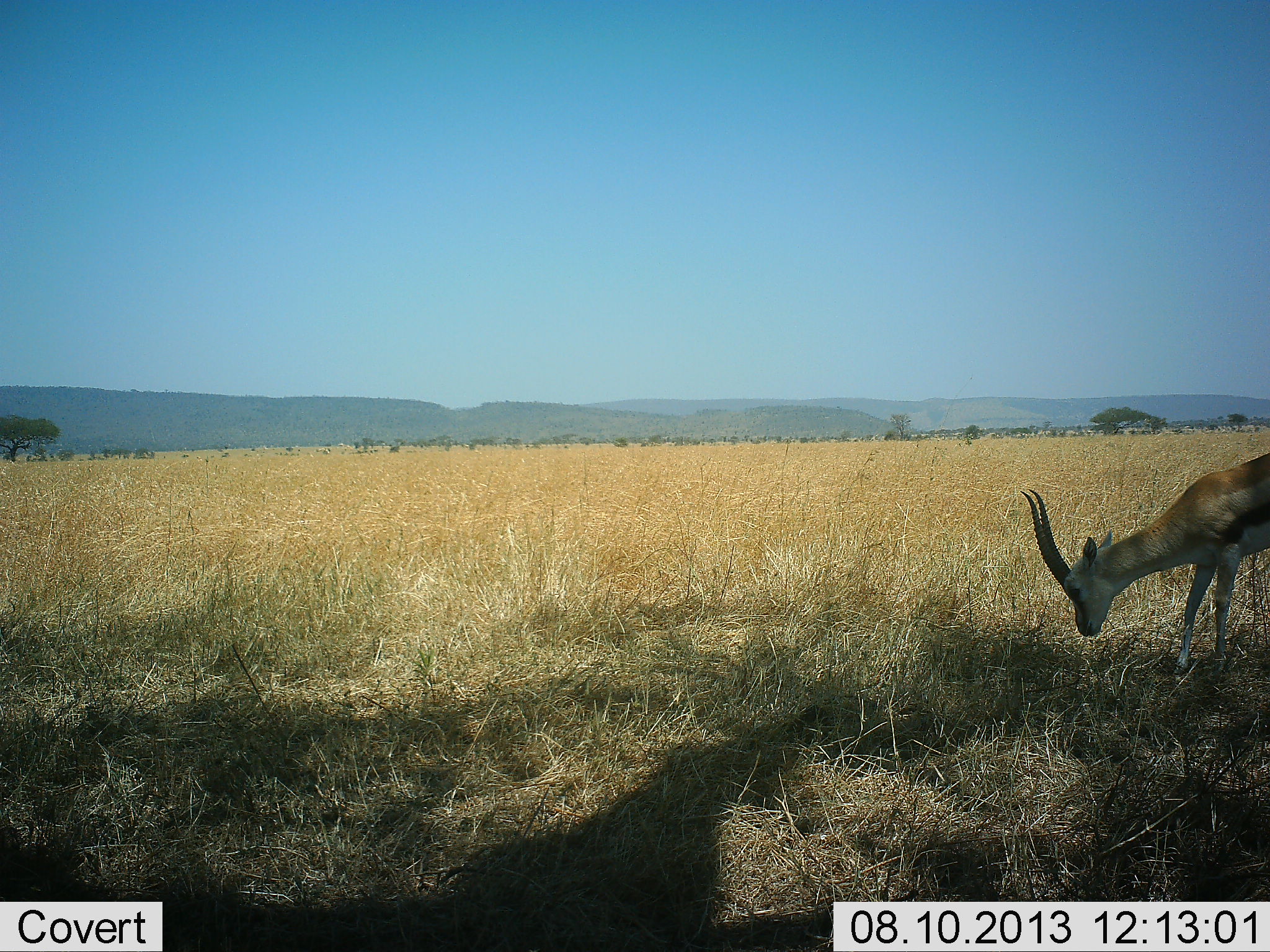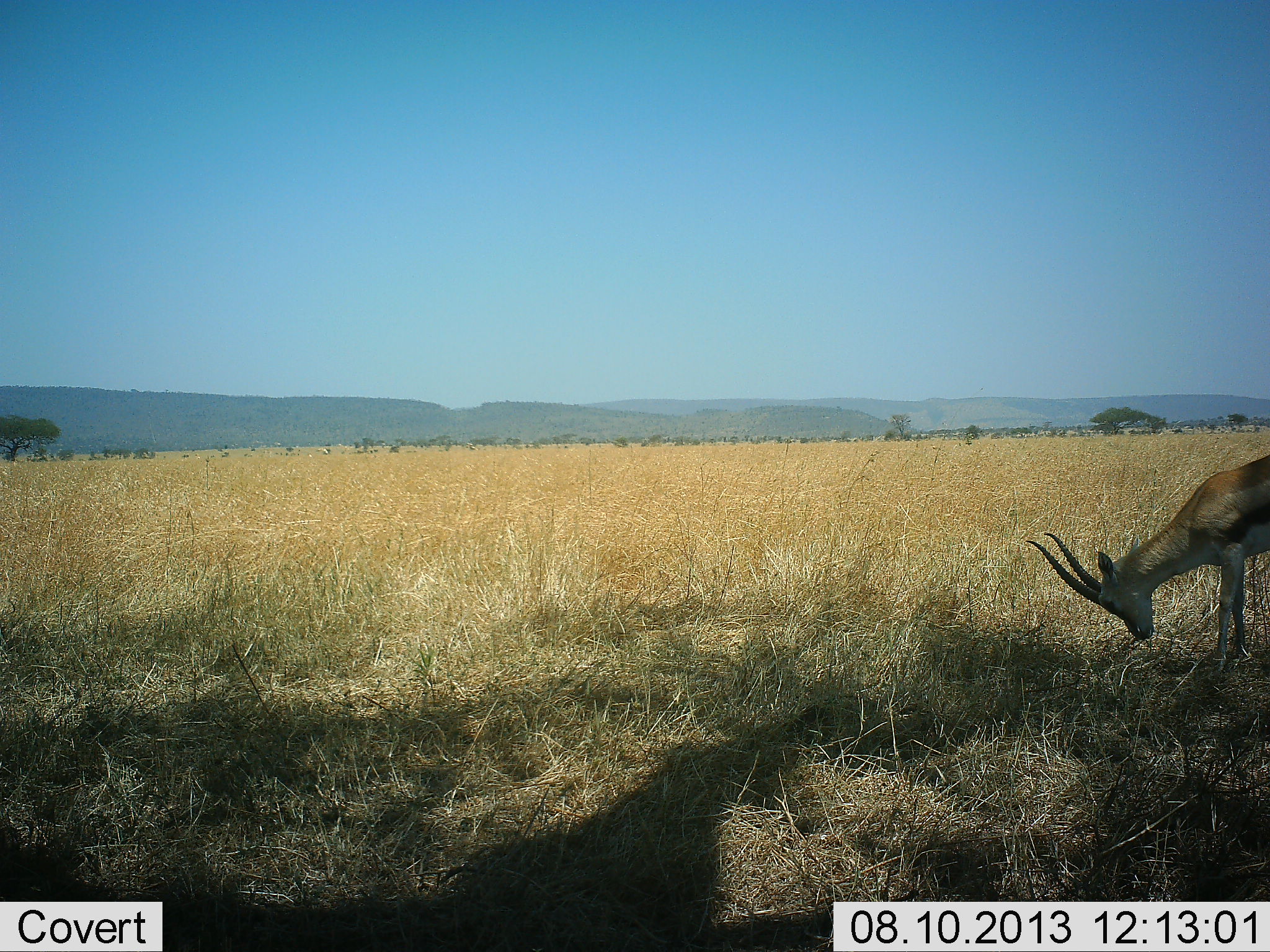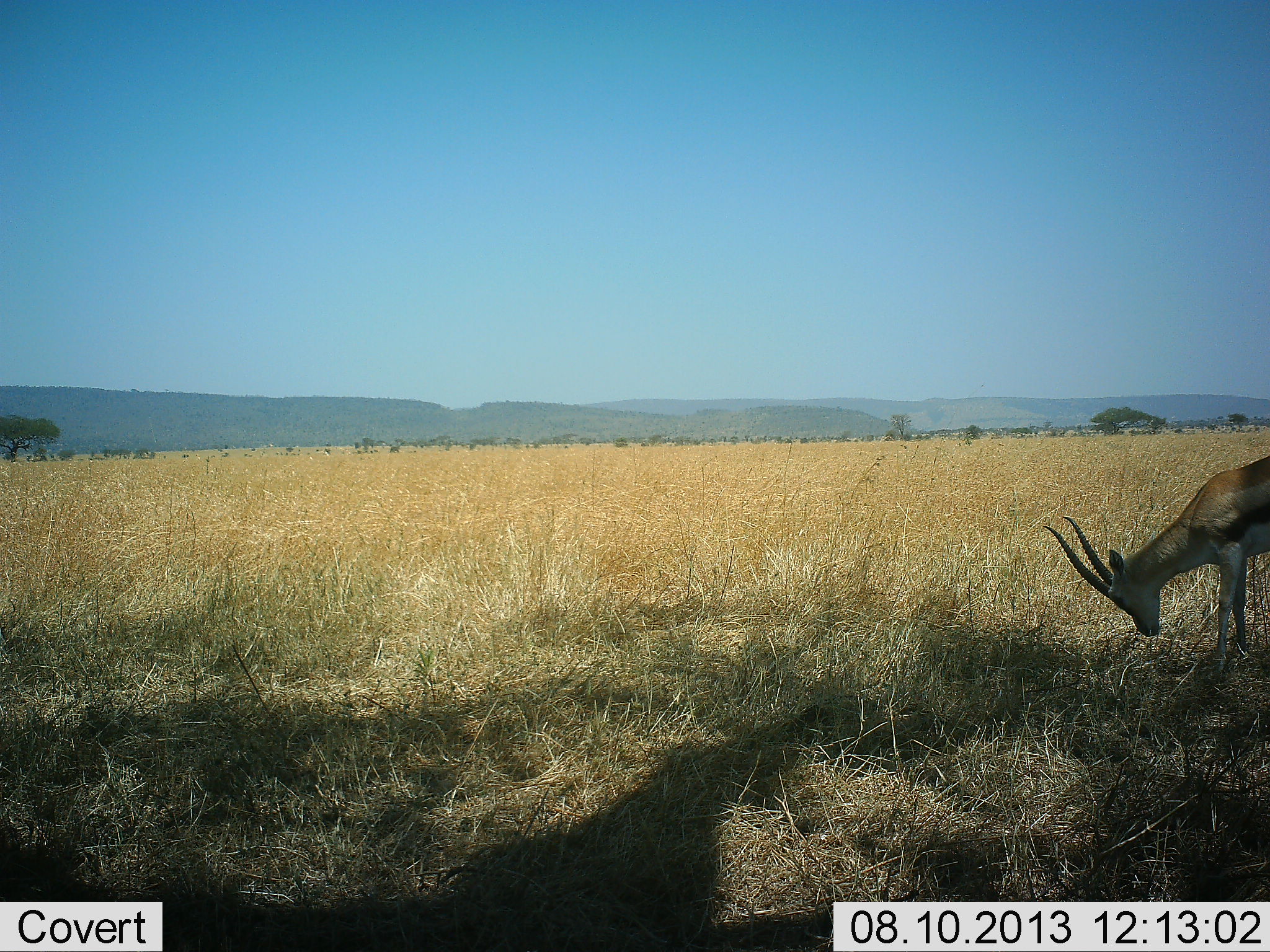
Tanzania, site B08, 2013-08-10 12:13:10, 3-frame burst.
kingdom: Animalia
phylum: Chordata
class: Mammalia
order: Artiodactyla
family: Bovidae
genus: Eudorcas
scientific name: Eudorcas thomsonii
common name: thomson's gazelle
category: gazellethomsons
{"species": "gazellethomsons (thomson's gazelle) (Eudorcas thomsonii)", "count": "1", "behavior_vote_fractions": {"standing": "43%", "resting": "7%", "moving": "0%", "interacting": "0%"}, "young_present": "0%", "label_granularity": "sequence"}